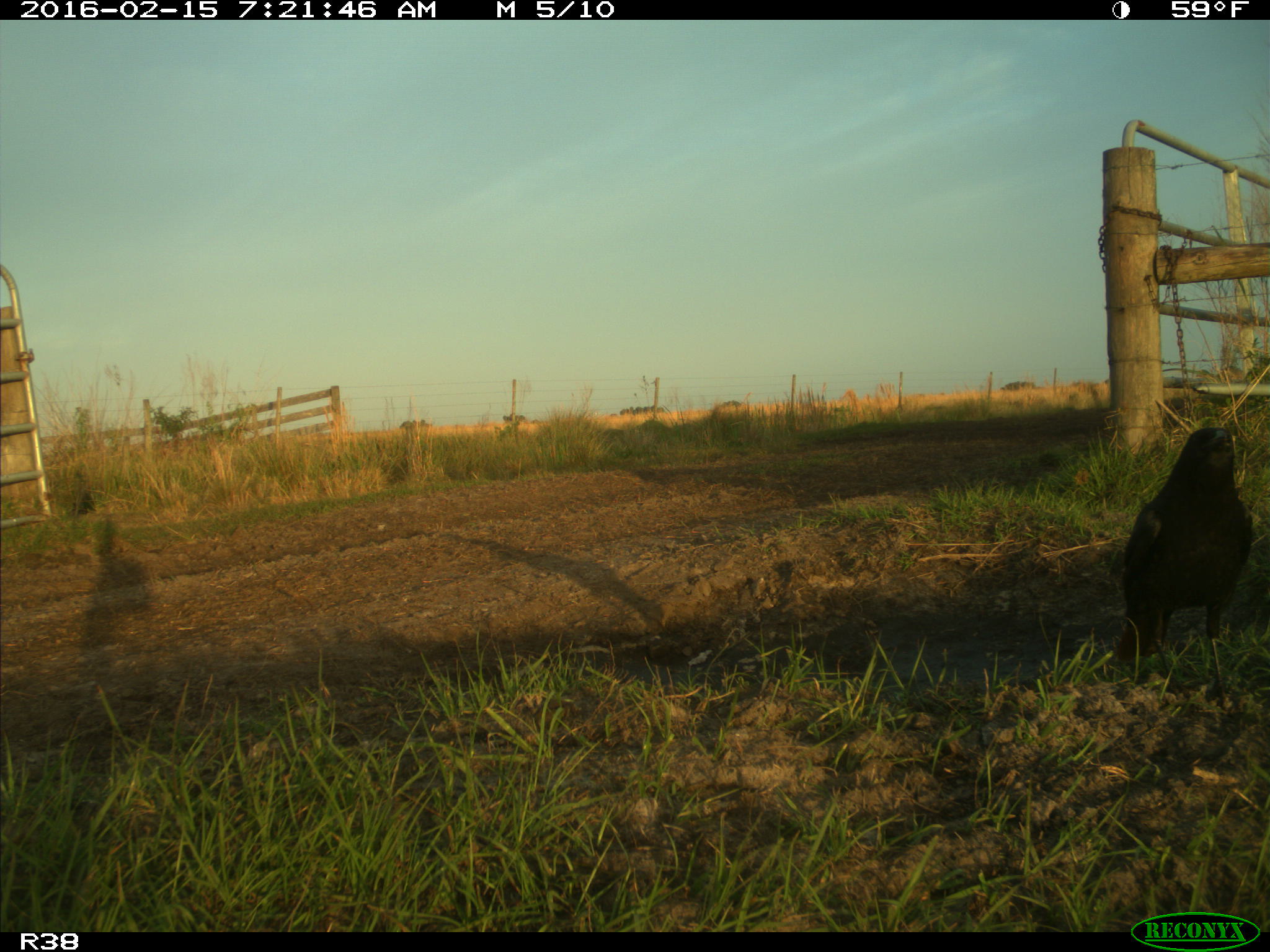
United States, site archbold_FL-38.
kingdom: Animalia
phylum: Chordata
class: Aves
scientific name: Aves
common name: birds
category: unidentified bird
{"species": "unidentified bird (birds) (Aves)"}